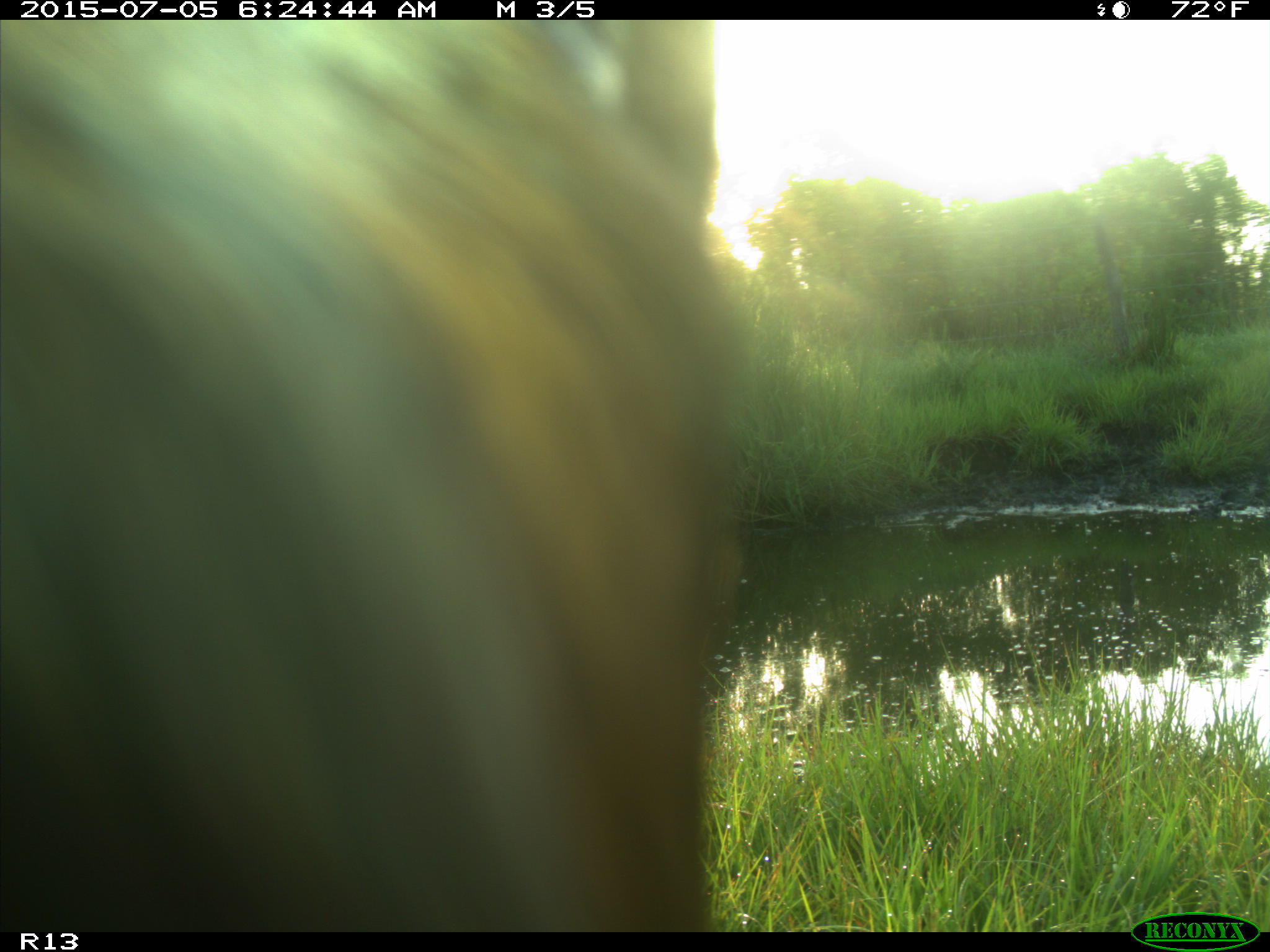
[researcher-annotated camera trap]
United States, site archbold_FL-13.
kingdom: Animalia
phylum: Chordata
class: Mammalia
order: Artiodactyla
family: Bovidae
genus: Bos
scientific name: Bos taurus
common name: domestic cow